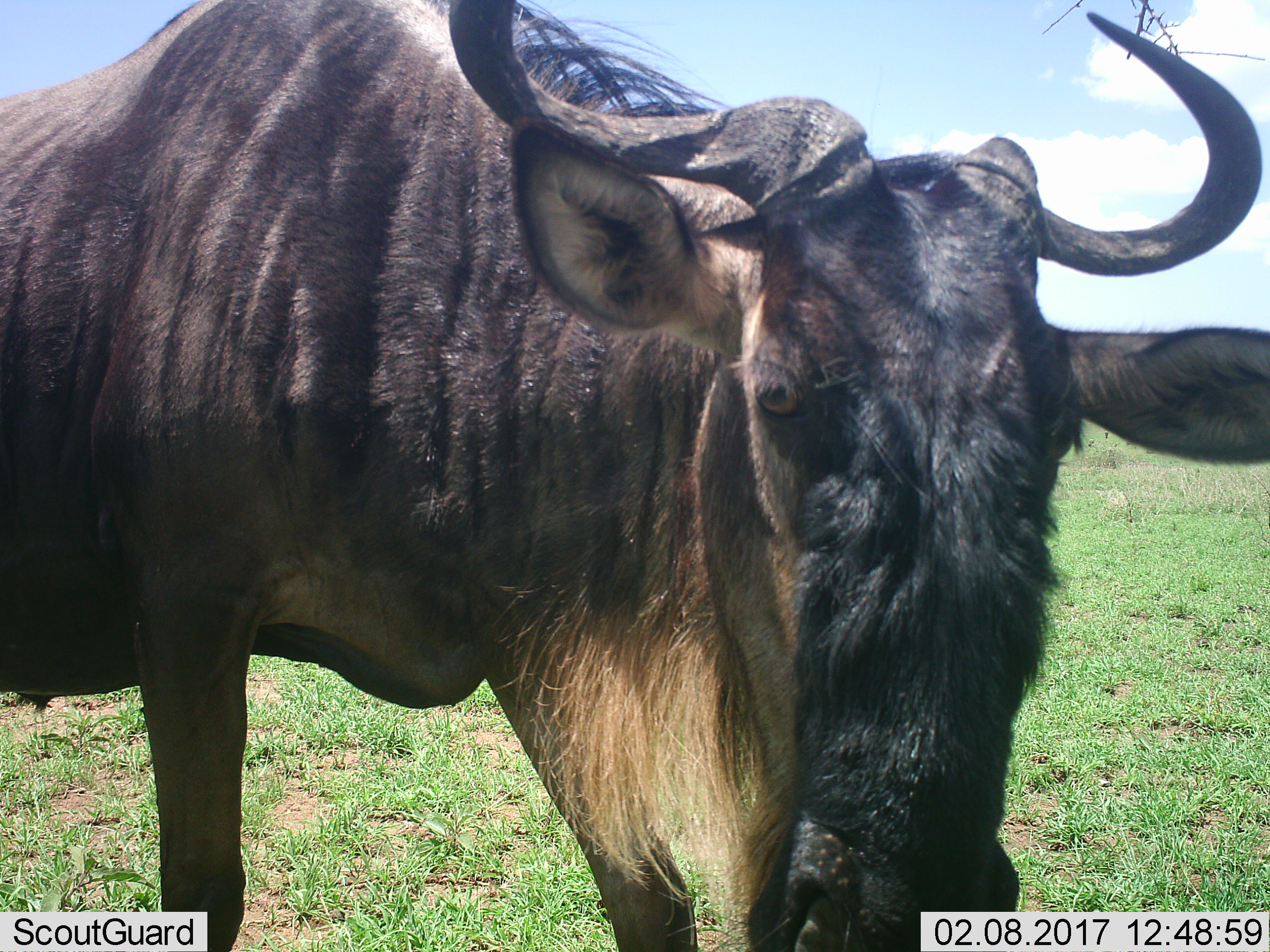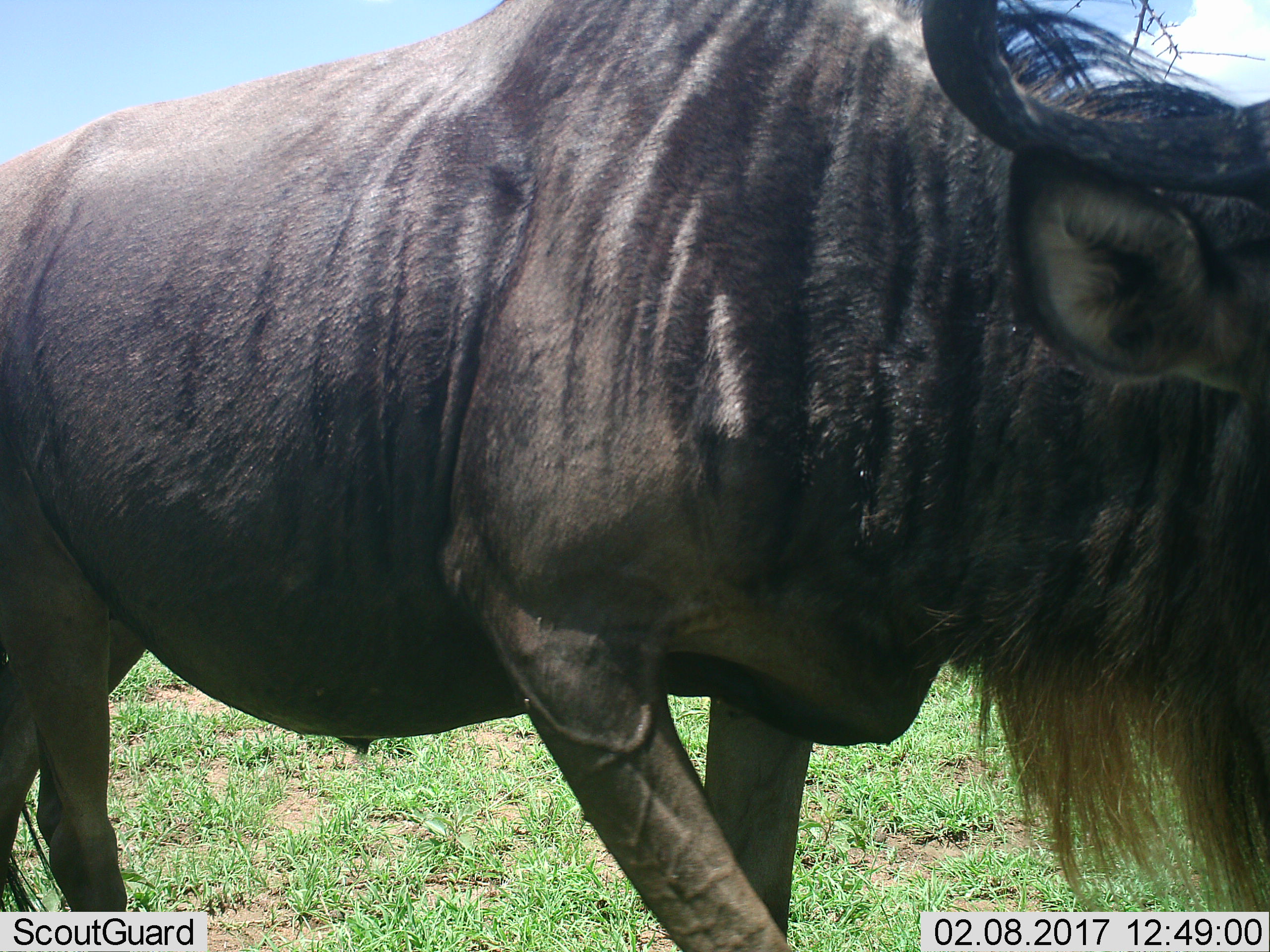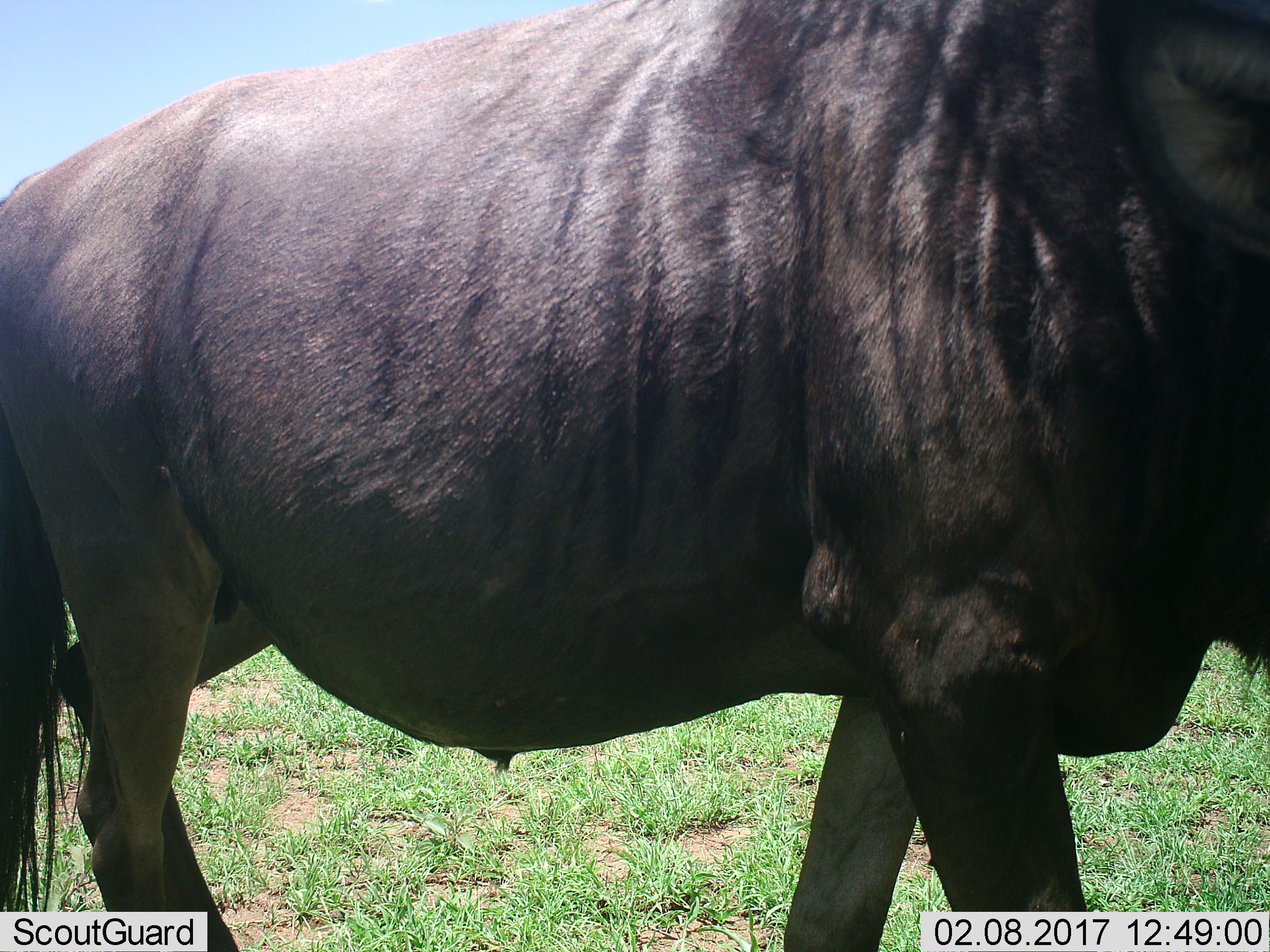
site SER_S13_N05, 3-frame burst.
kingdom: Animalia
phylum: Chordata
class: Mammalia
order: Artiodactyla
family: Bovidae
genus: Connochaetes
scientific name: Connochaetes taurinus taurinus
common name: blue wildebeest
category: wildebeestblue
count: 1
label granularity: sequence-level